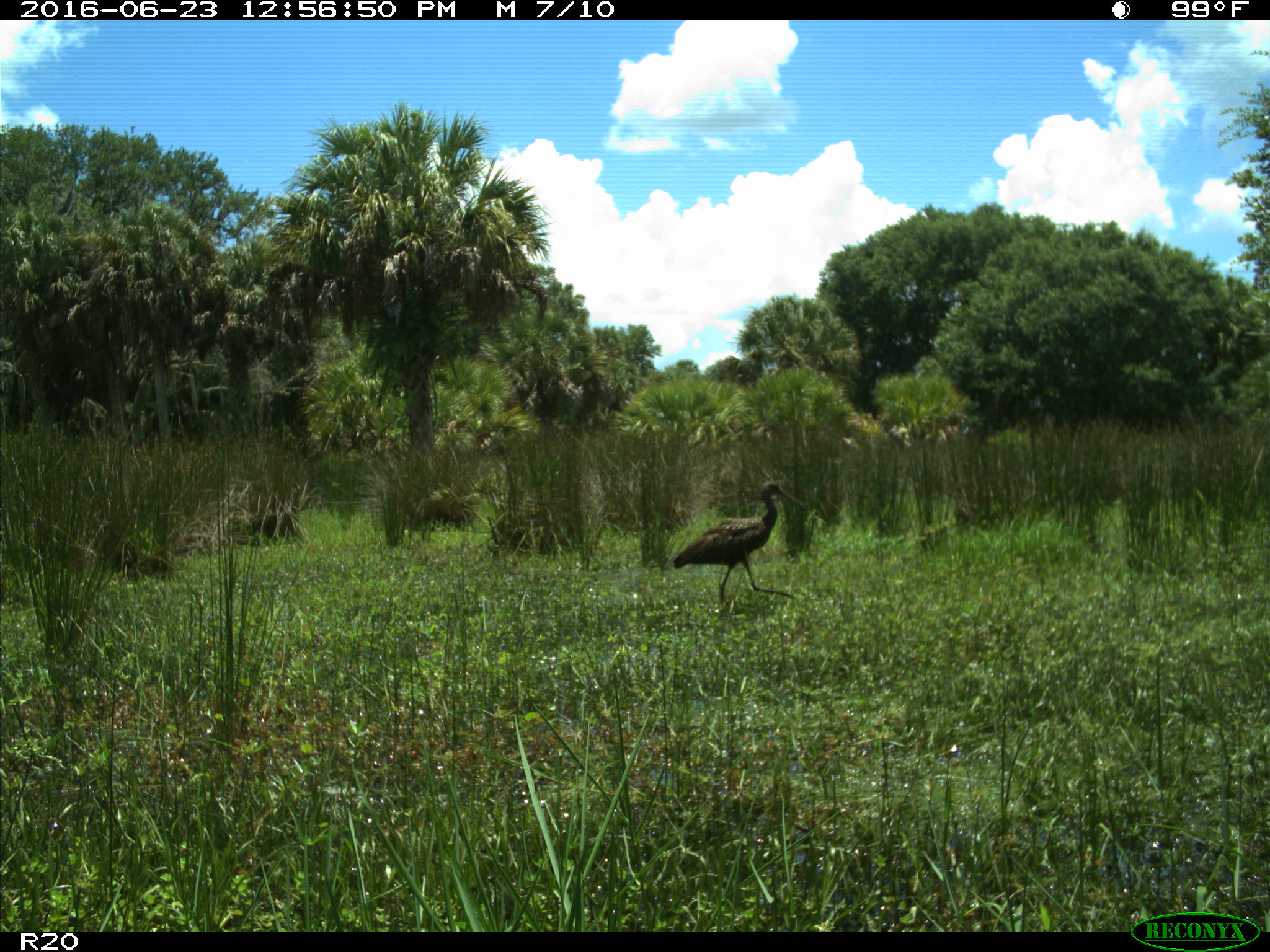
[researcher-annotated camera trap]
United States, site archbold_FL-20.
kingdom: Animalia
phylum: Chordata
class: Aves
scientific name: Aves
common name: birds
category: unidentified bird